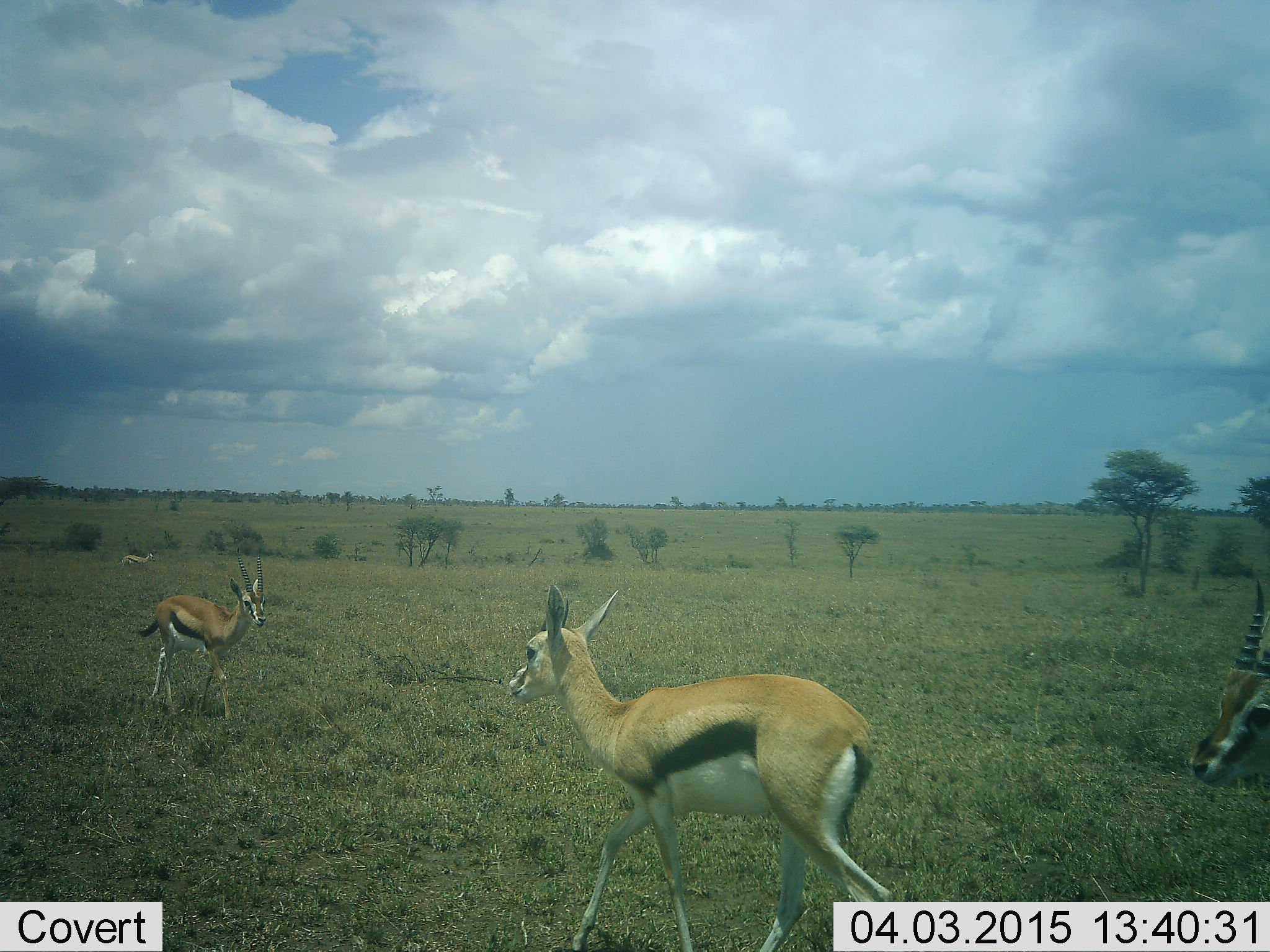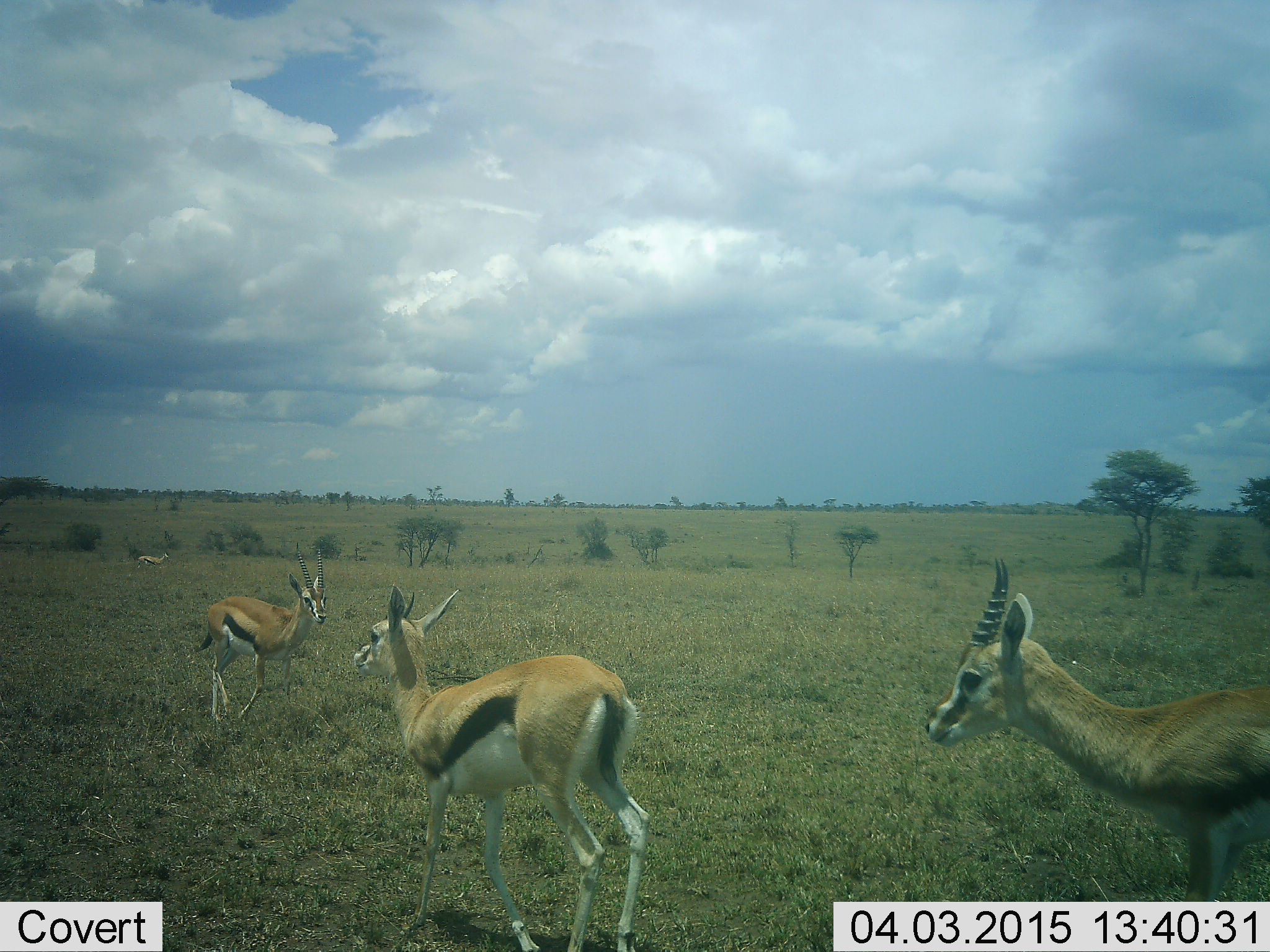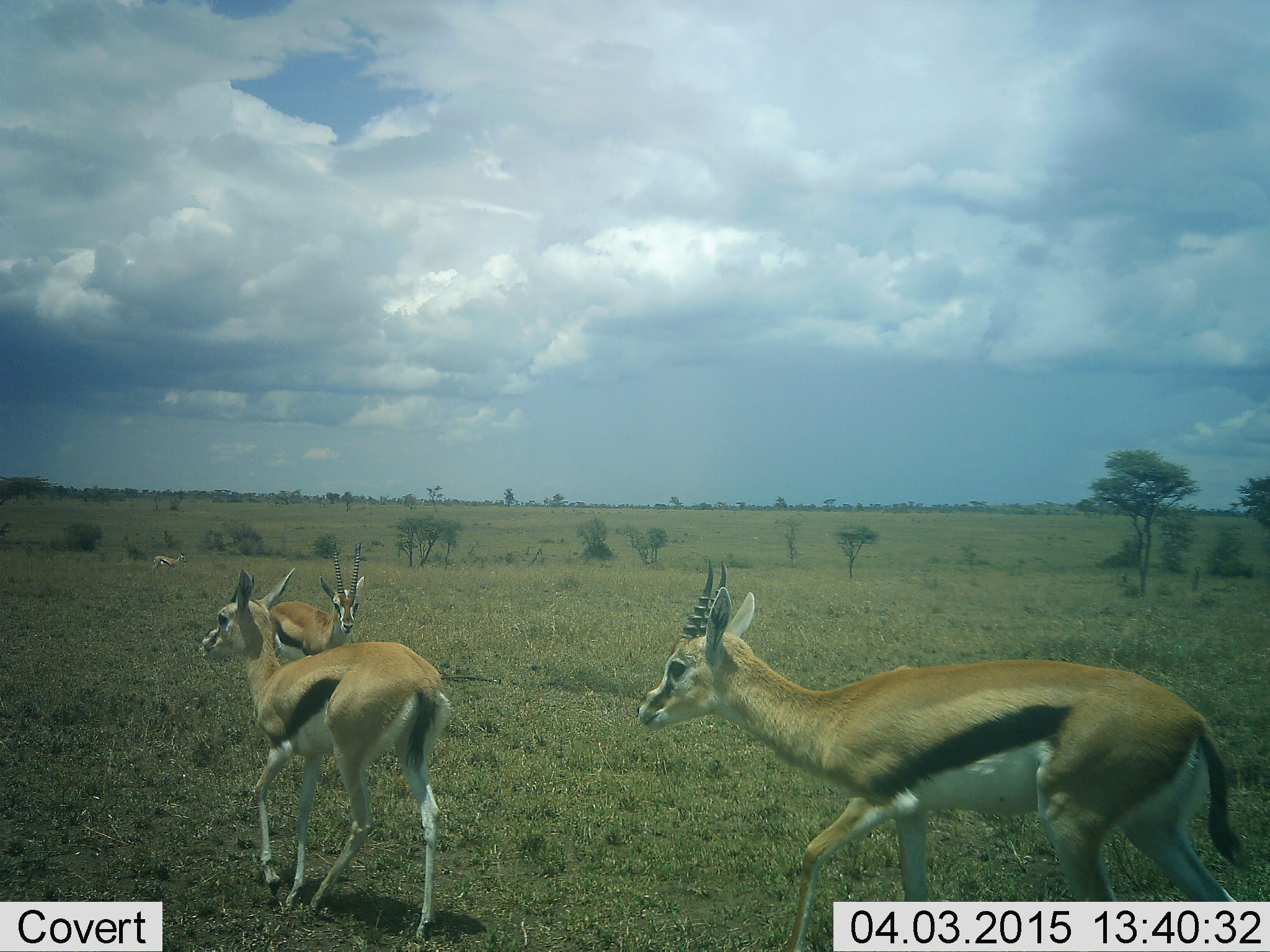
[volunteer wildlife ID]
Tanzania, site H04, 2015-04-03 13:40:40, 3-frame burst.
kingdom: Animalia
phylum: Chordata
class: Mammalia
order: Artiodactyla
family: Bovidae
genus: Eudorcas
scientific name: Eudorcas thomsonii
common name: thomson's gazelle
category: gazellethomsons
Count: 4.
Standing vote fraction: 50%.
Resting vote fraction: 10%.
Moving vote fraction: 70%.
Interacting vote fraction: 0%.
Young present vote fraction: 0%.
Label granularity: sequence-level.